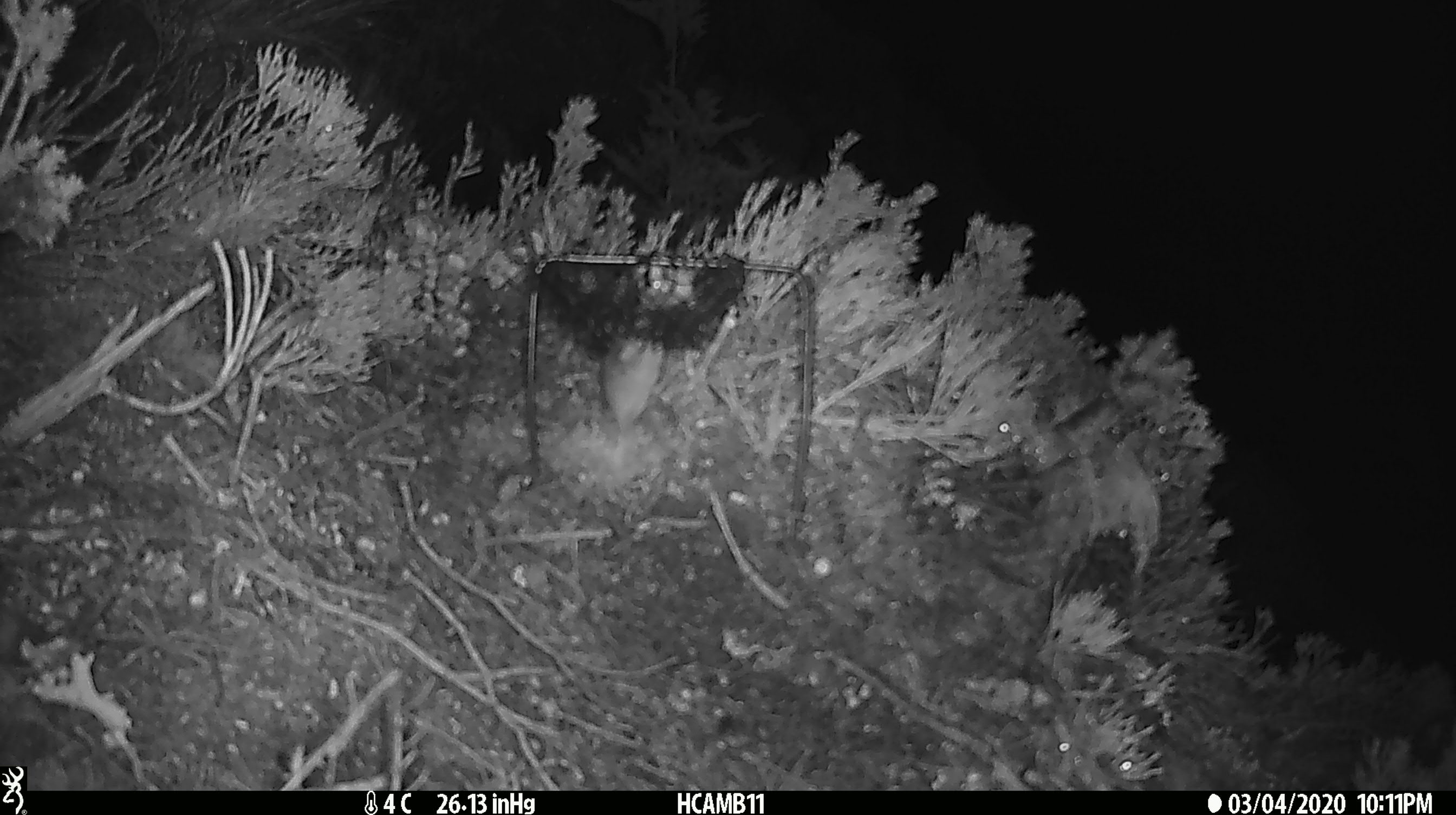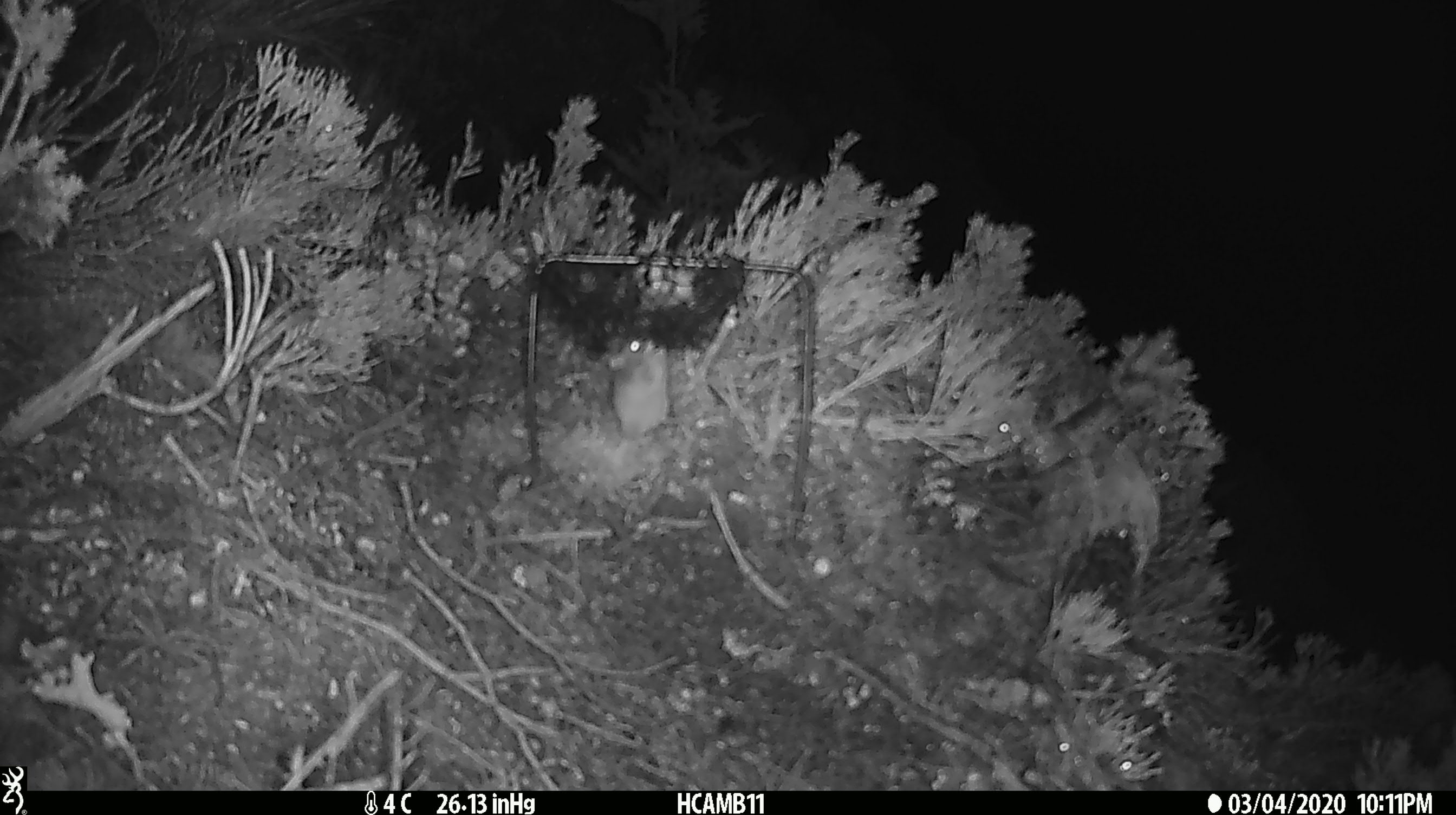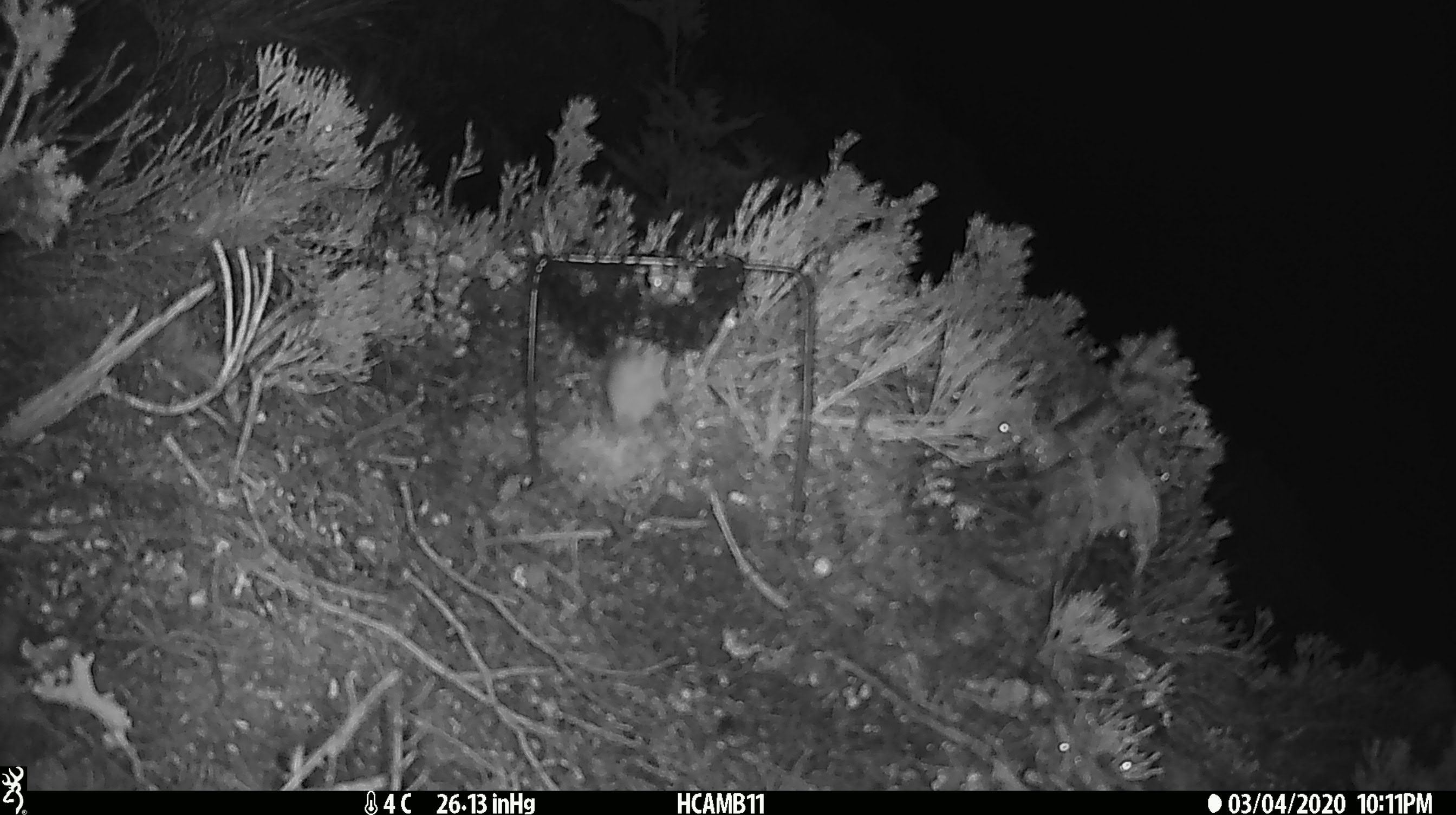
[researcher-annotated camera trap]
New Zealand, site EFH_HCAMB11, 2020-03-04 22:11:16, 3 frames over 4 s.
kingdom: Animalia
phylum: Chordata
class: Mammalia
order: Rodentia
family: Muridae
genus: Mus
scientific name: Mus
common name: mouse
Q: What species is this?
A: Mouse (Mus).